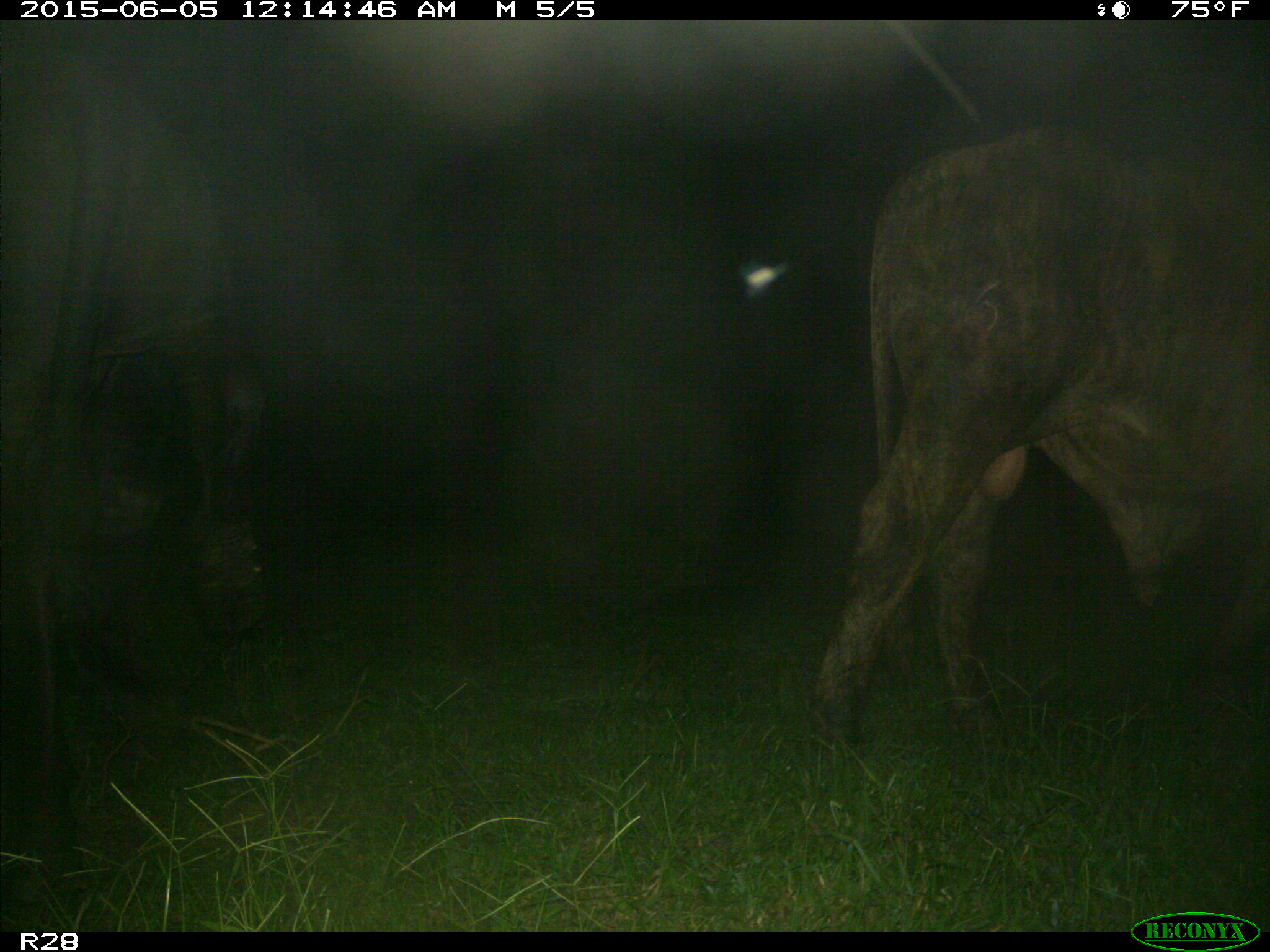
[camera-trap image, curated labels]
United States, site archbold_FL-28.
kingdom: Animalia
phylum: Chordata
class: Mammalia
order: Artiodactyla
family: Bovidae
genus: Bos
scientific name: Bos taurus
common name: domestic cow